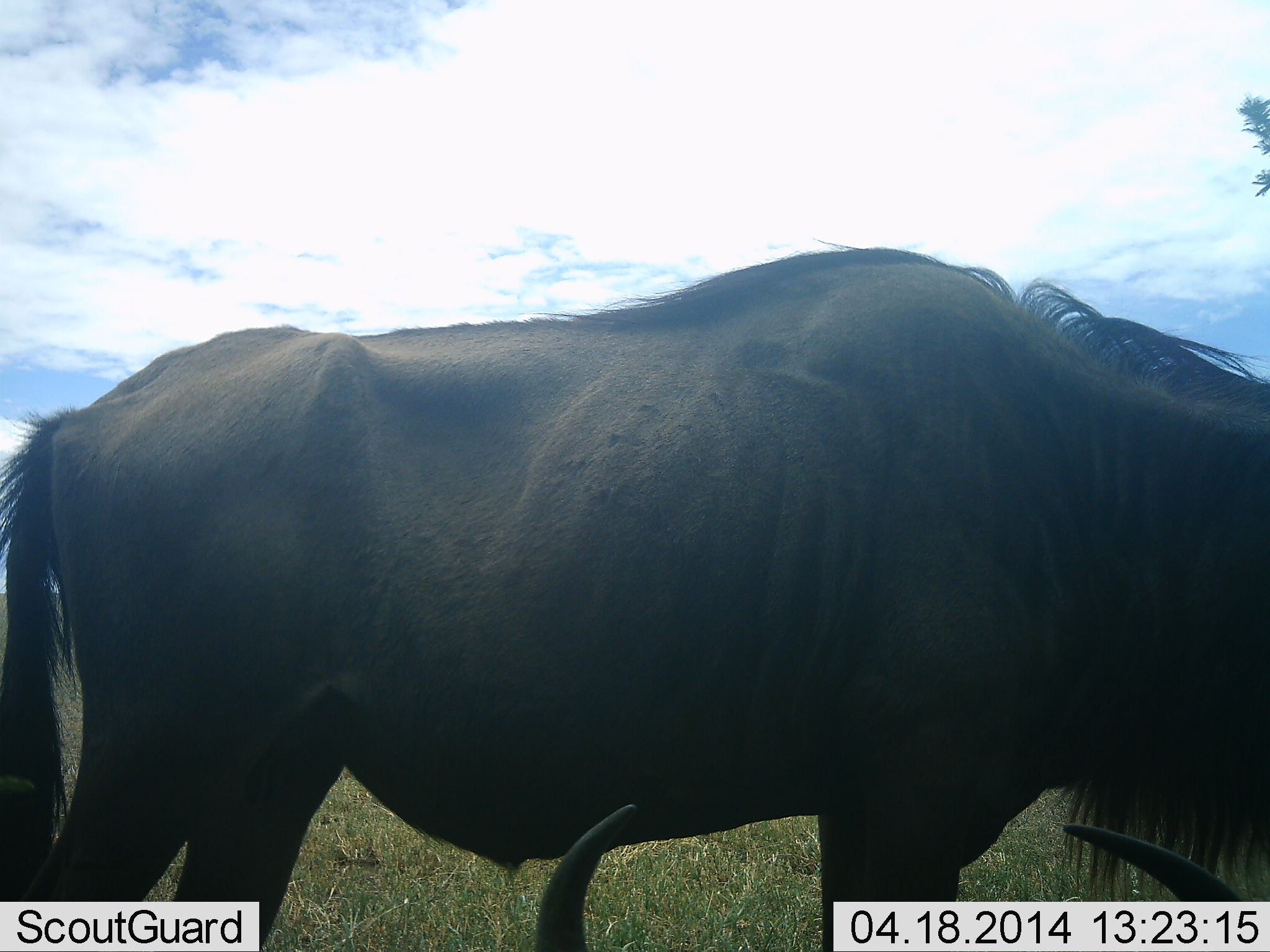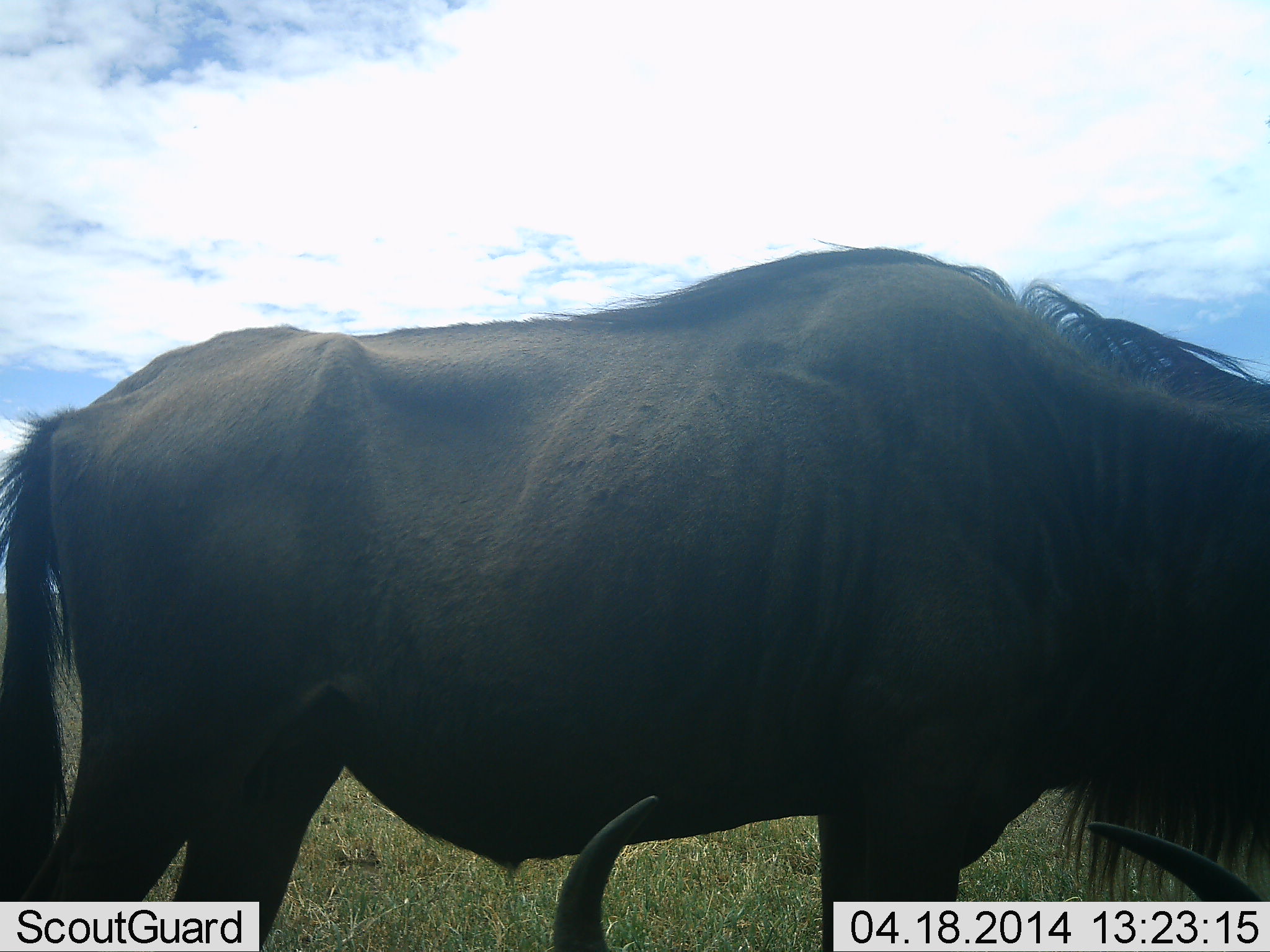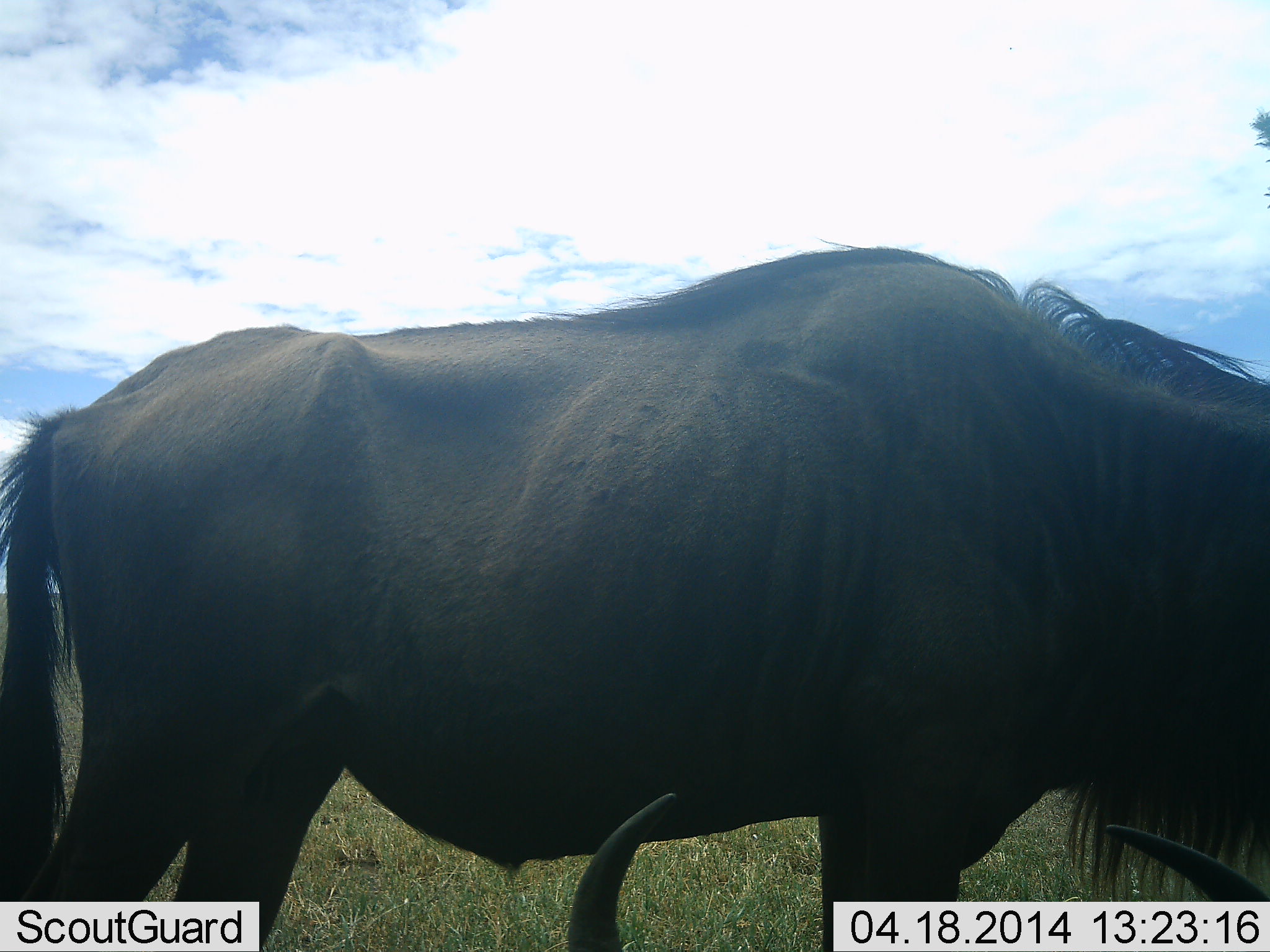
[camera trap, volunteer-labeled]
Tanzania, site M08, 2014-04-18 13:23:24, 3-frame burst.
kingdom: Animalia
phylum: Chordata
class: Mammalia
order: Artiodactyla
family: Bovidae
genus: Connochaetes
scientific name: Connochaetes taurinus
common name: blue wildebeest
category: wildebeest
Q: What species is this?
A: Wildebeest (blue wildebeest) (Connochaetes taurinus).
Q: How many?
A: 2.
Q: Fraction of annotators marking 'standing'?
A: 90%.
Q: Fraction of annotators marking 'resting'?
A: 80%.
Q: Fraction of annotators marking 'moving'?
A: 0%.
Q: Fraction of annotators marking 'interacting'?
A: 0%.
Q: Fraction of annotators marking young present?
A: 0%.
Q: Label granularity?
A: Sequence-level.